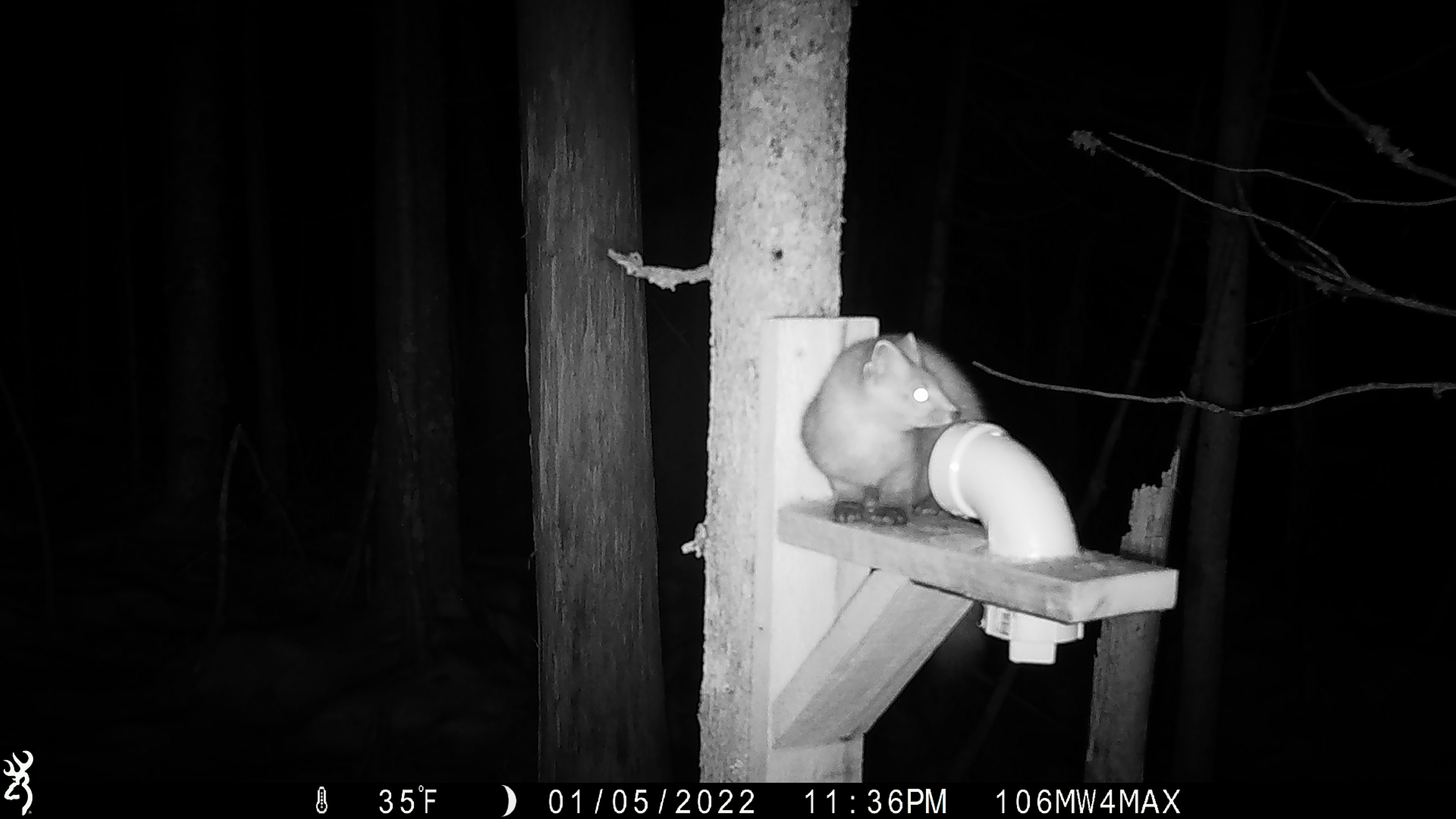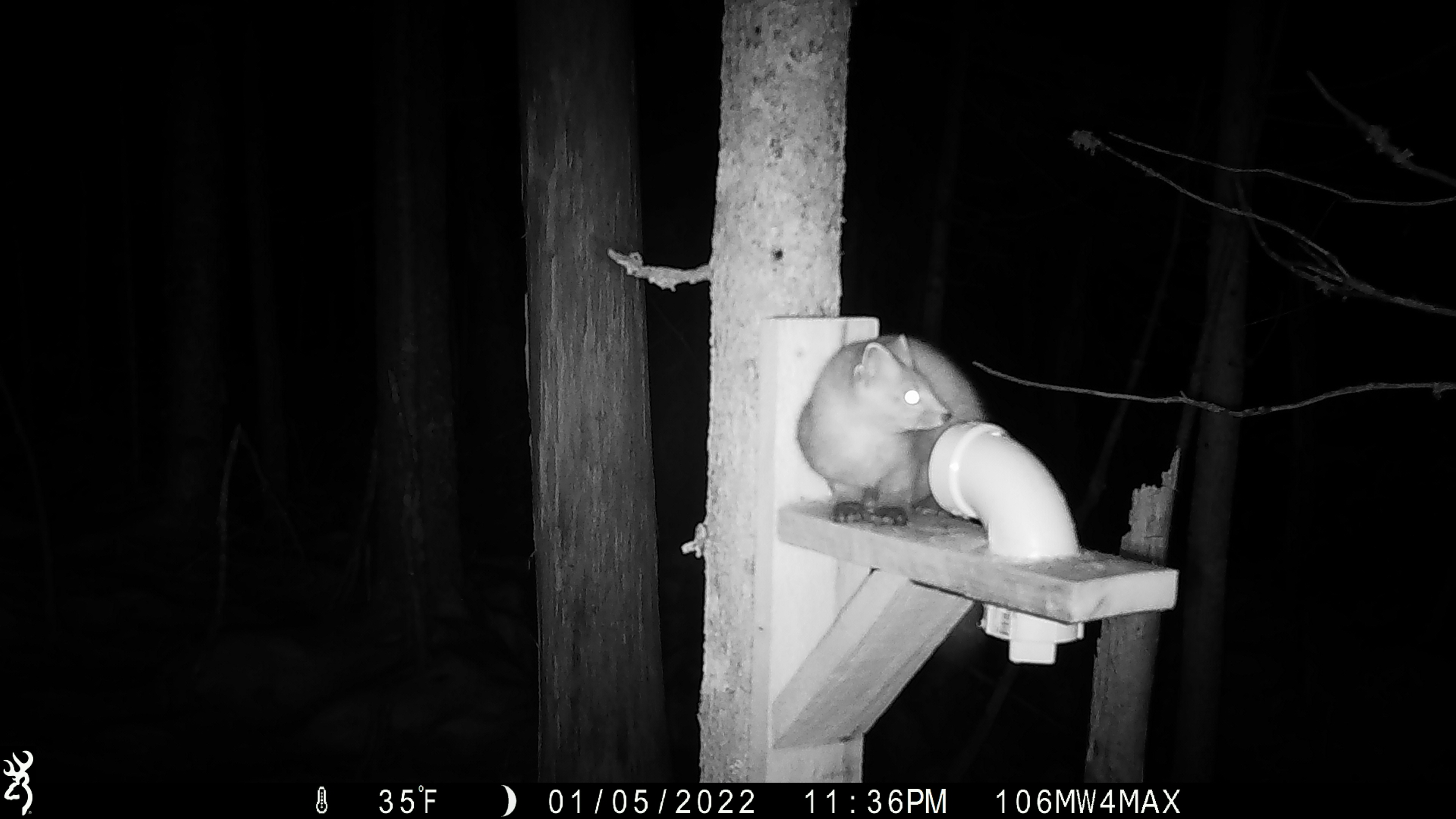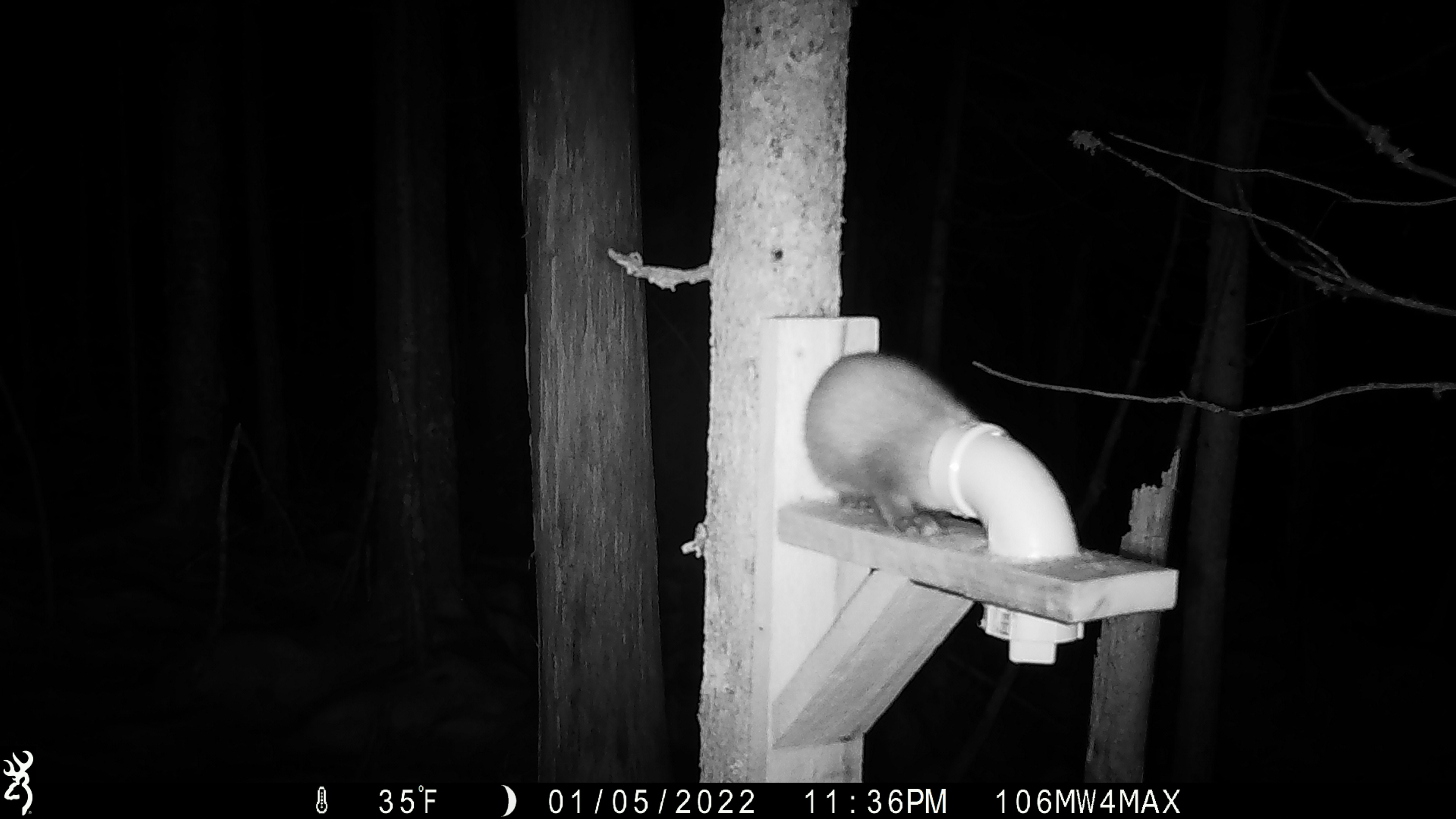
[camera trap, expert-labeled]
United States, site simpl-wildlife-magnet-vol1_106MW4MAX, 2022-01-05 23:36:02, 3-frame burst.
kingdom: Animalia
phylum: Chordata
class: Mammalia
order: Carnivora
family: Mustelidae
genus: Martes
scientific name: Martes americana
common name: american marten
American marten (Martes americana).